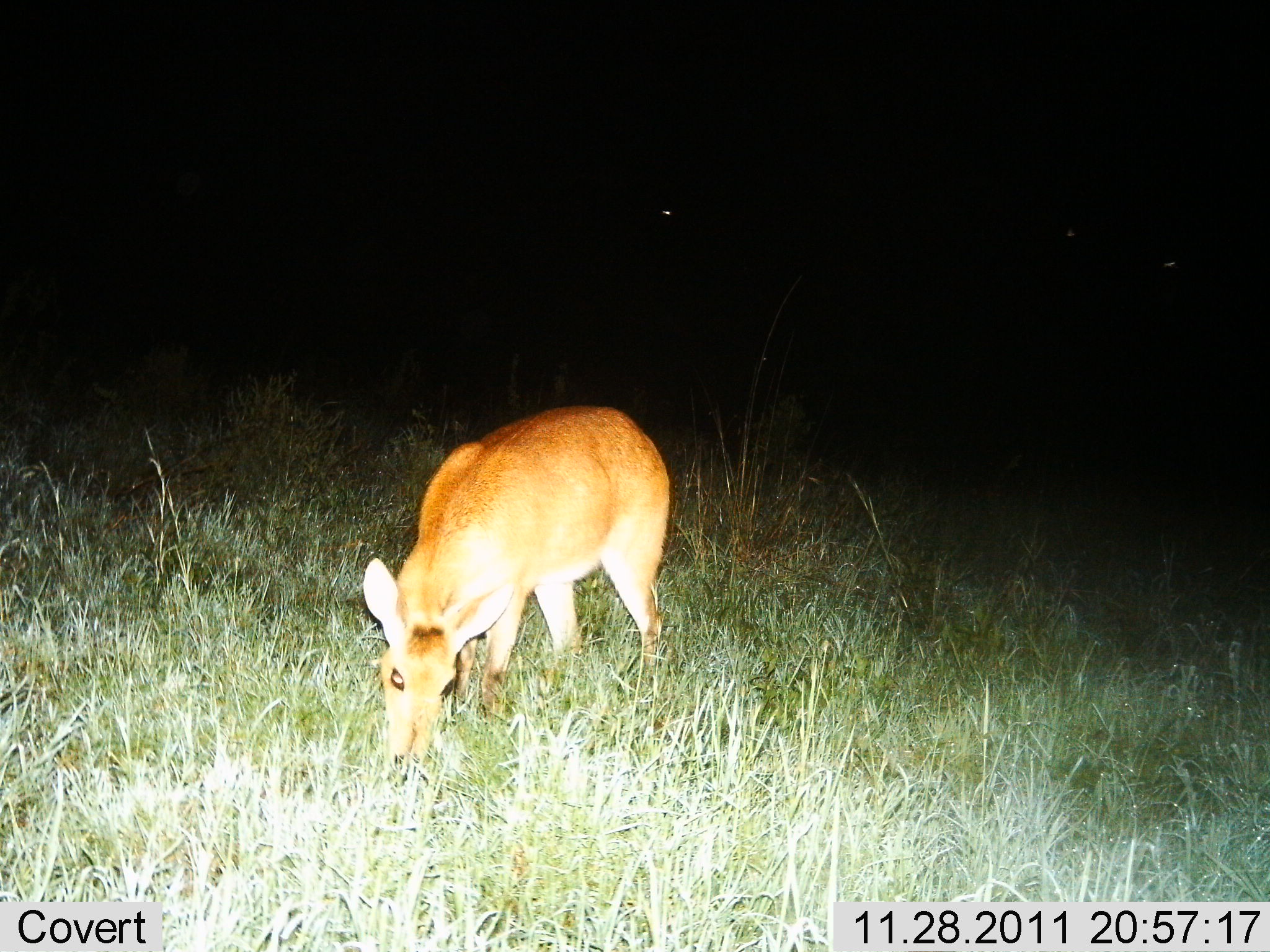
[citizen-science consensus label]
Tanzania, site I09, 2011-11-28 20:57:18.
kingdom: Animalia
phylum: Chordata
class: Mammalia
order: Artiodactyla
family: Bovidae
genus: Redunca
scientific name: Redunca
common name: reedbuck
Reedbuck (Redunca), count 1. Behavior (volunteer vote fractions): standing 7%, resting 0%, moving 0%, interacting 0%. Young present (vote fraction): 0%. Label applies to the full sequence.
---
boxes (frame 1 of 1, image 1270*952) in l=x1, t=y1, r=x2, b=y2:
animal: l=359, t=401, r=677, b=788